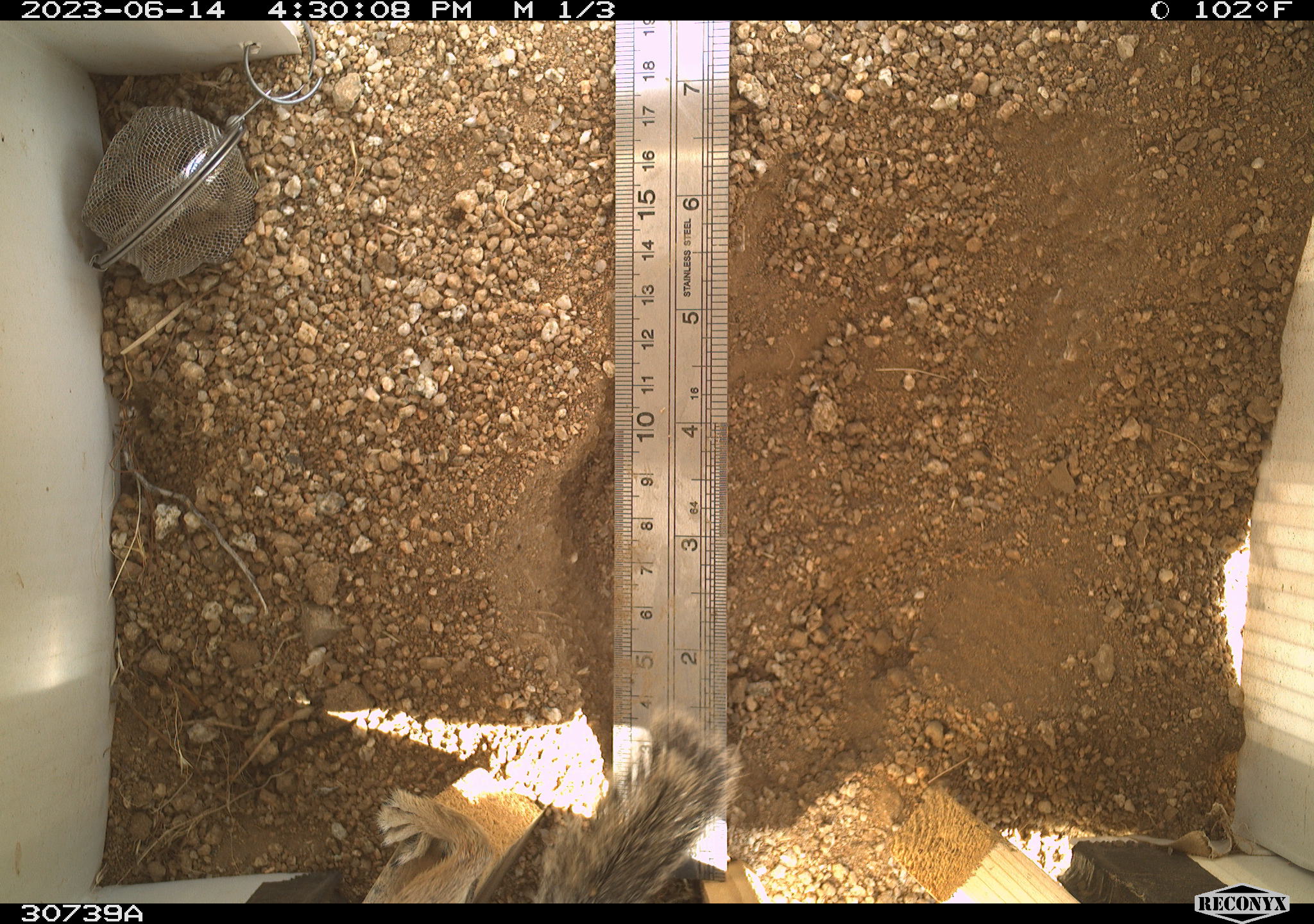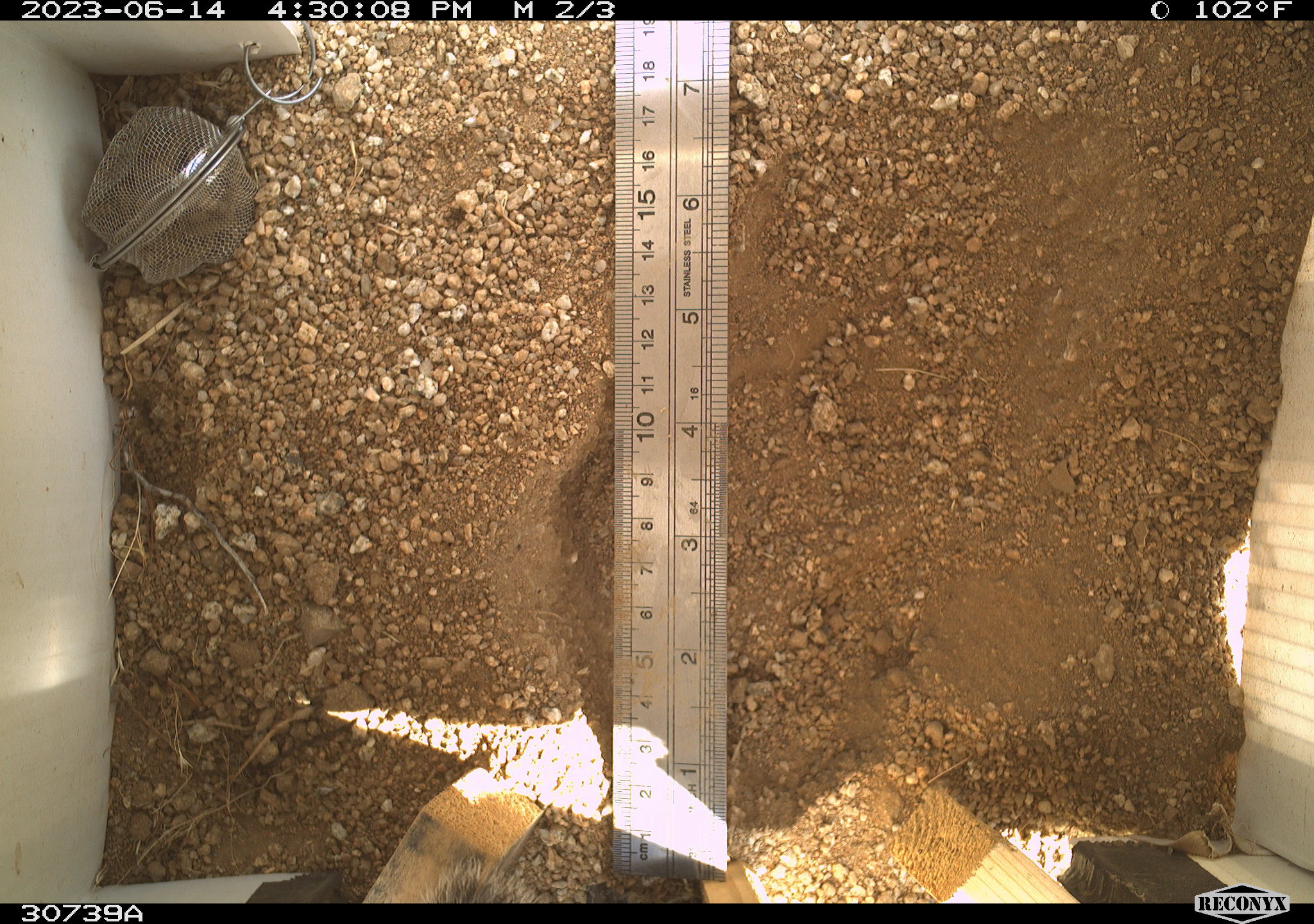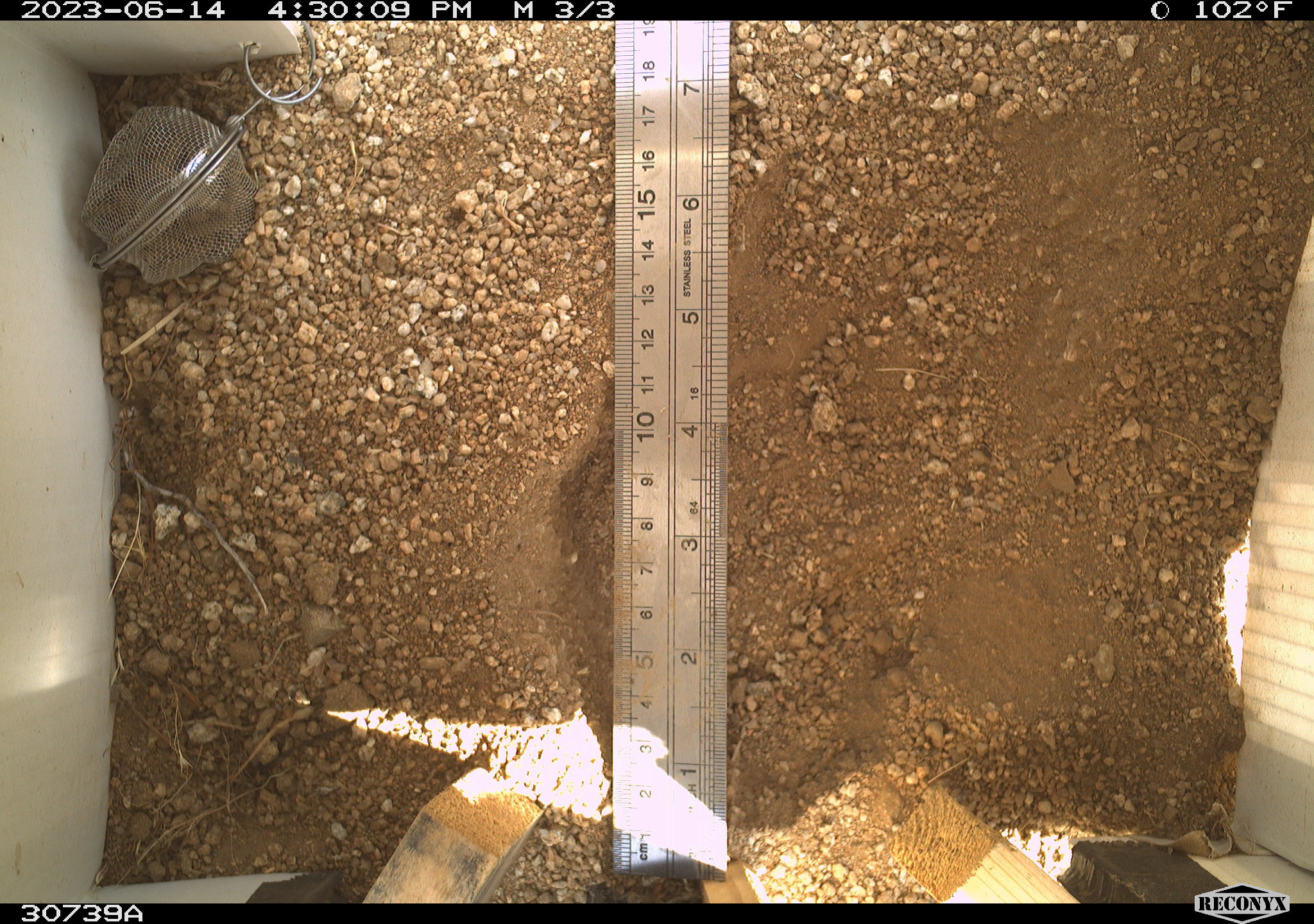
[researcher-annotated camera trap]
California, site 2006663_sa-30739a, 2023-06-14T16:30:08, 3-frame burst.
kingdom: Animalia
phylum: Chordata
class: Mammalia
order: Rodentia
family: Sciuridae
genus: Ammospermophilus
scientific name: Ammospermophilus leucurus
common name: white-tailed antelope squirrel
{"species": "white-tailed antelope squirrel (Ammospermophilus leucurus)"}